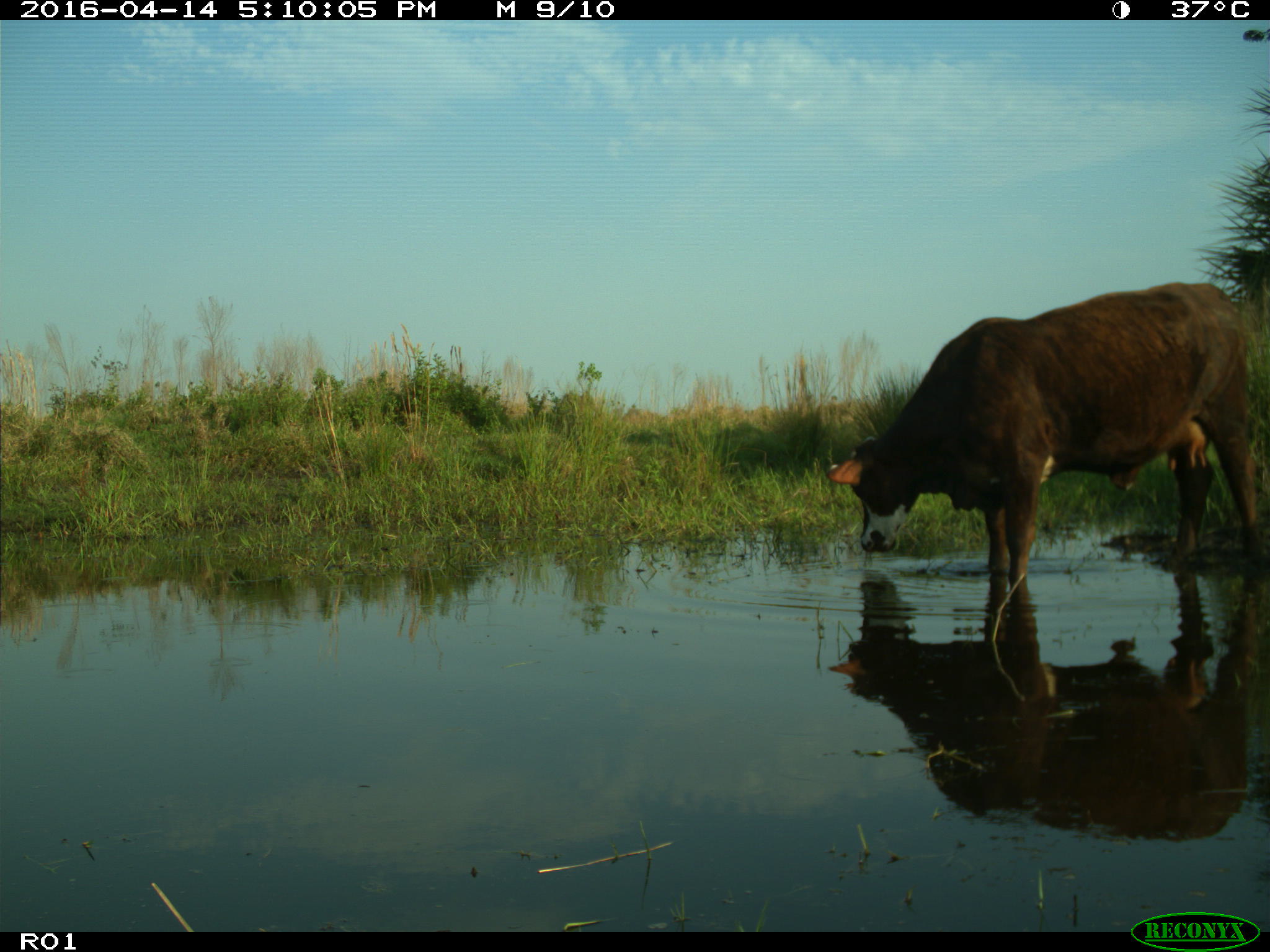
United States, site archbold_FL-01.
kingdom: Animalia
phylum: Chordata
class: Mammalia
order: Artiodactyla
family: Bovidae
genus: Bos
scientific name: Bos taurus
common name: domestic cow